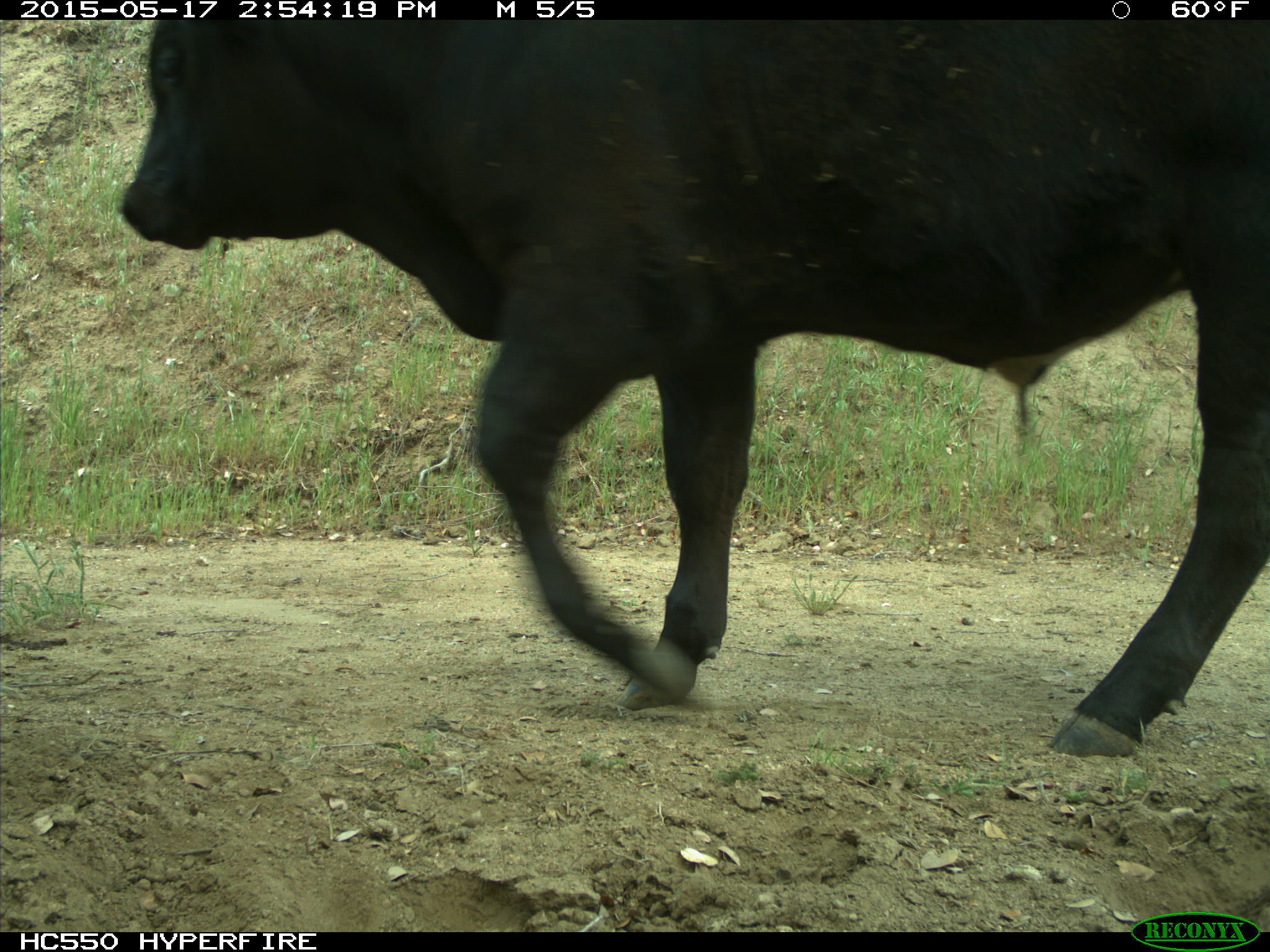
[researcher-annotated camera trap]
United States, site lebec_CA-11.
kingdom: Animalia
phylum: Chordata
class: Mammalia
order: Artiodactyla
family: Bovidae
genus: Bos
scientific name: Bos taurus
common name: domestic cow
Bos taurus (domestic cow).